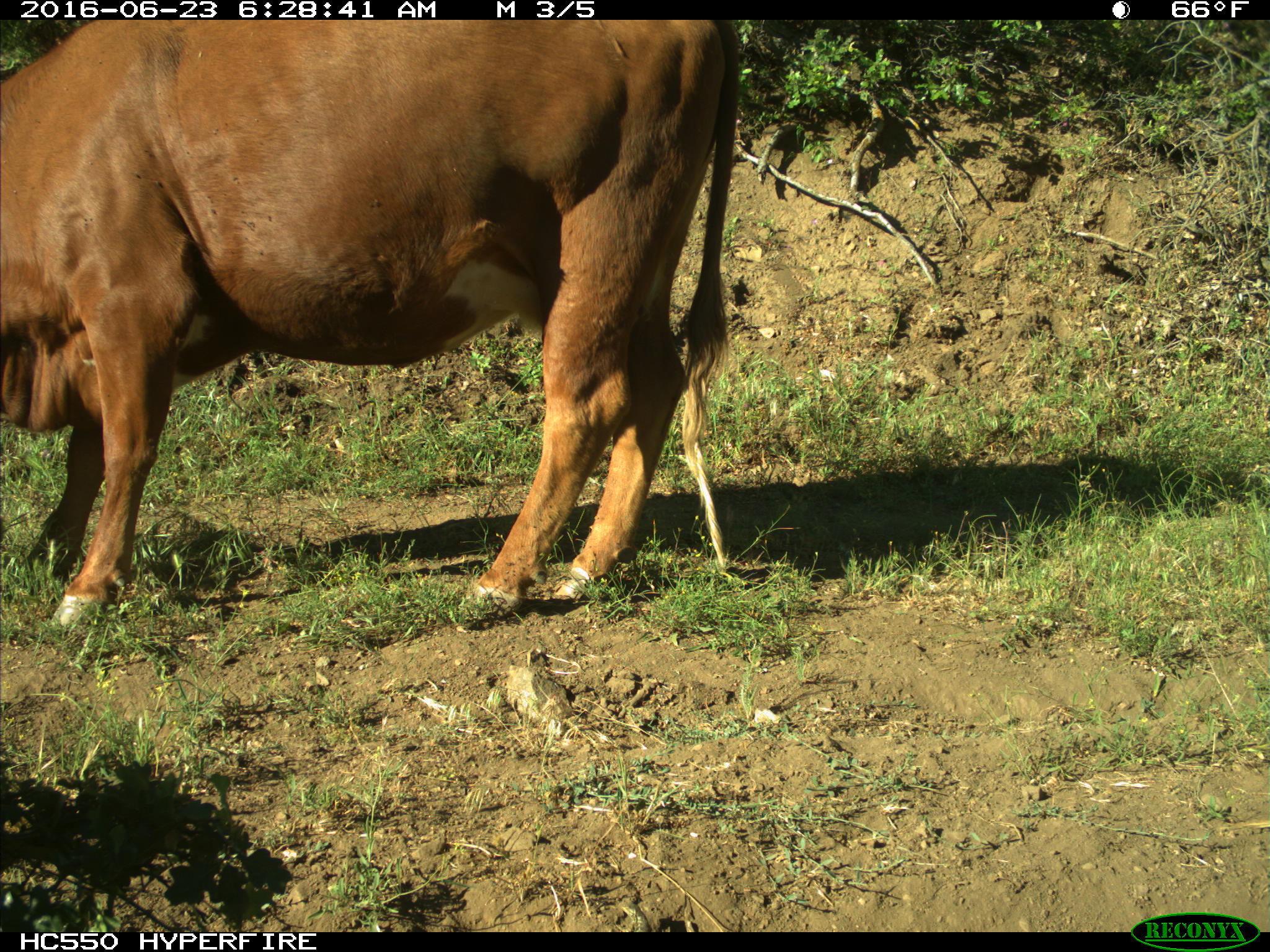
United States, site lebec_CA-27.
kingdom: Animalia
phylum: Chordata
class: Mammalia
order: Artiodactyla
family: Bovidae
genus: Bos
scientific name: Bos taurus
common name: domestic cow